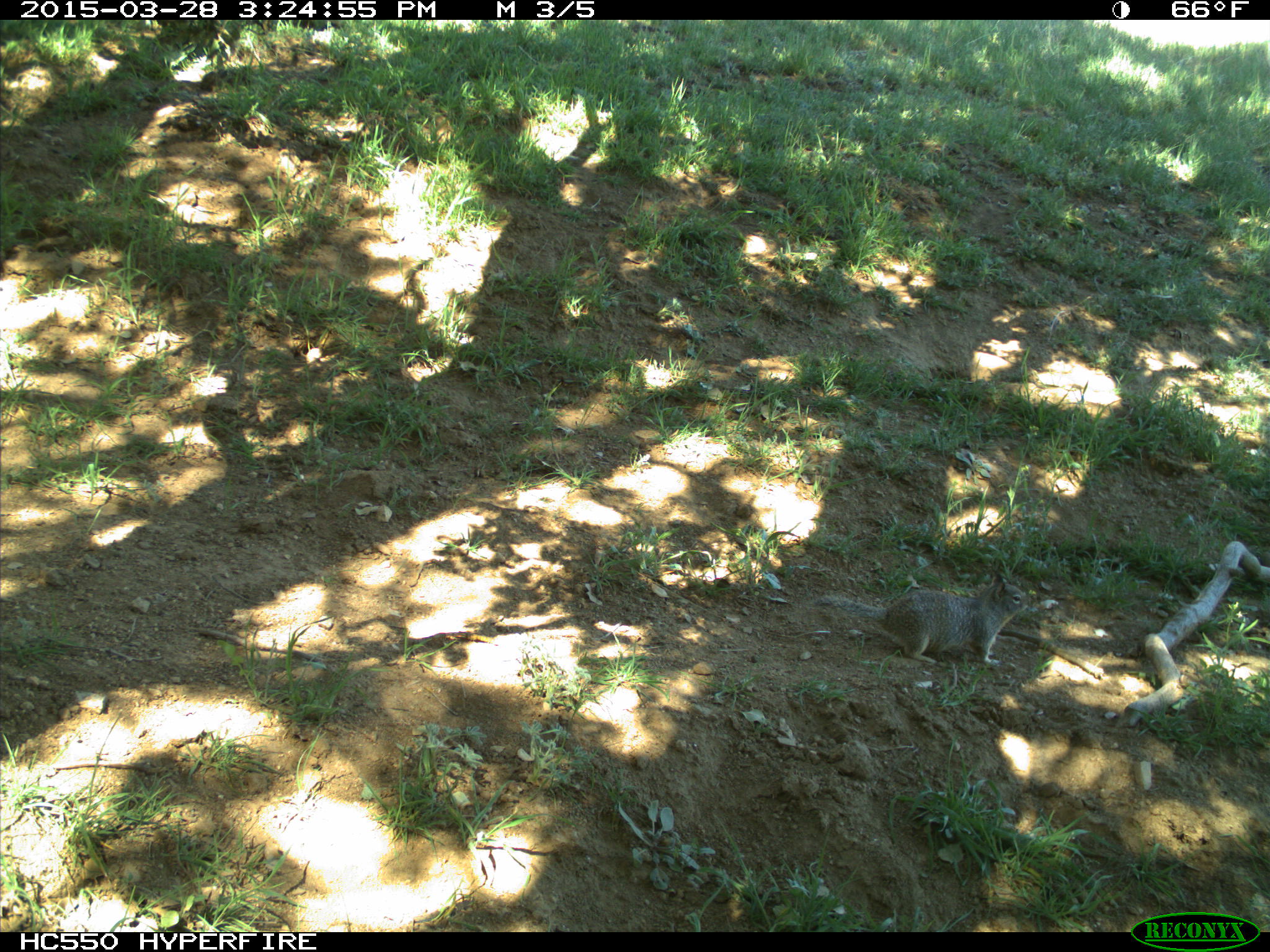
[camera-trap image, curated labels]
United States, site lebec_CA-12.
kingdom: Animalia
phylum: Chordata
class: Mammalia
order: Rodentia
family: Sciuridae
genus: Otospermophilus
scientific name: Otospermophilus beecheyi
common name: california ground squirrel